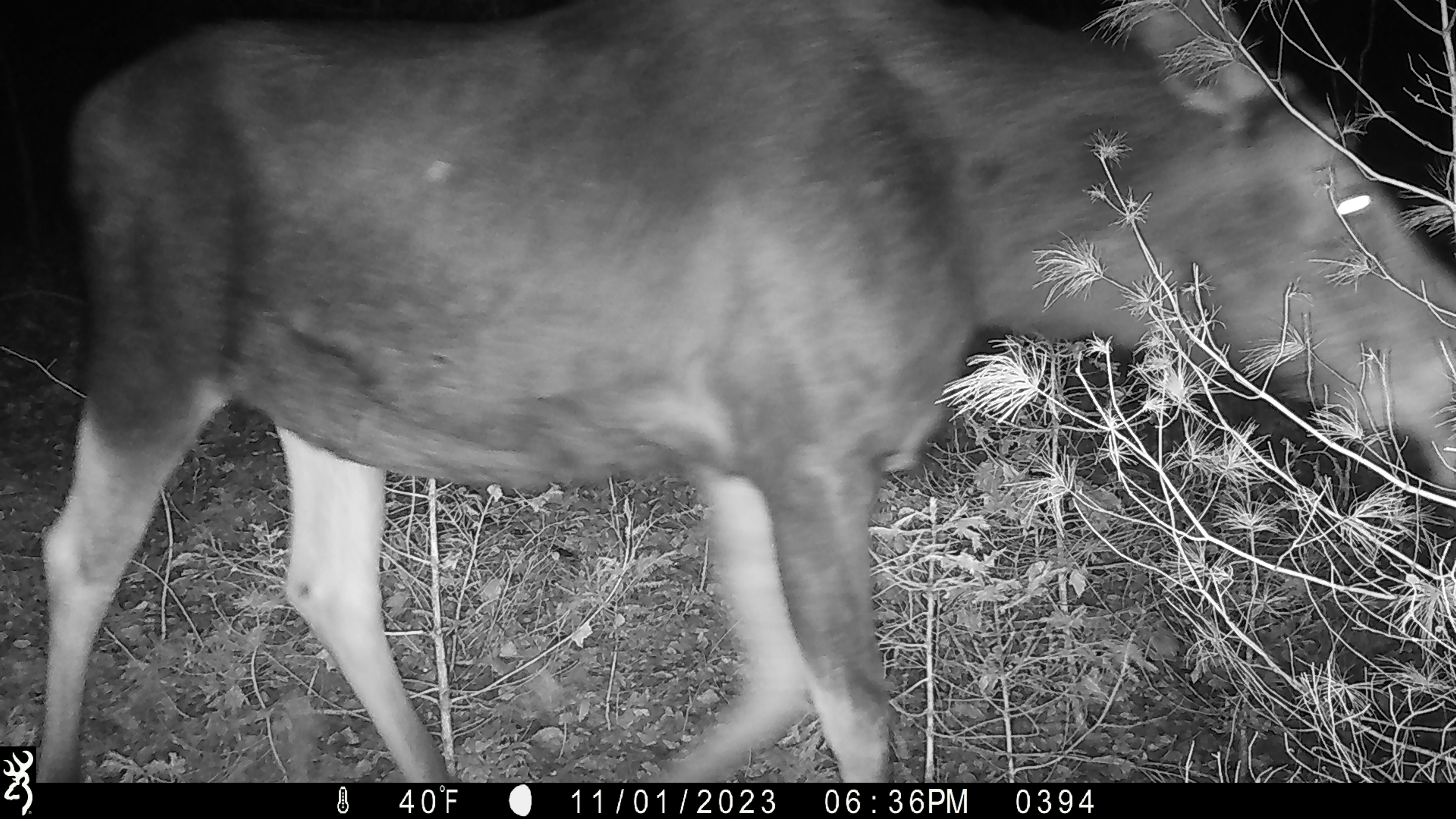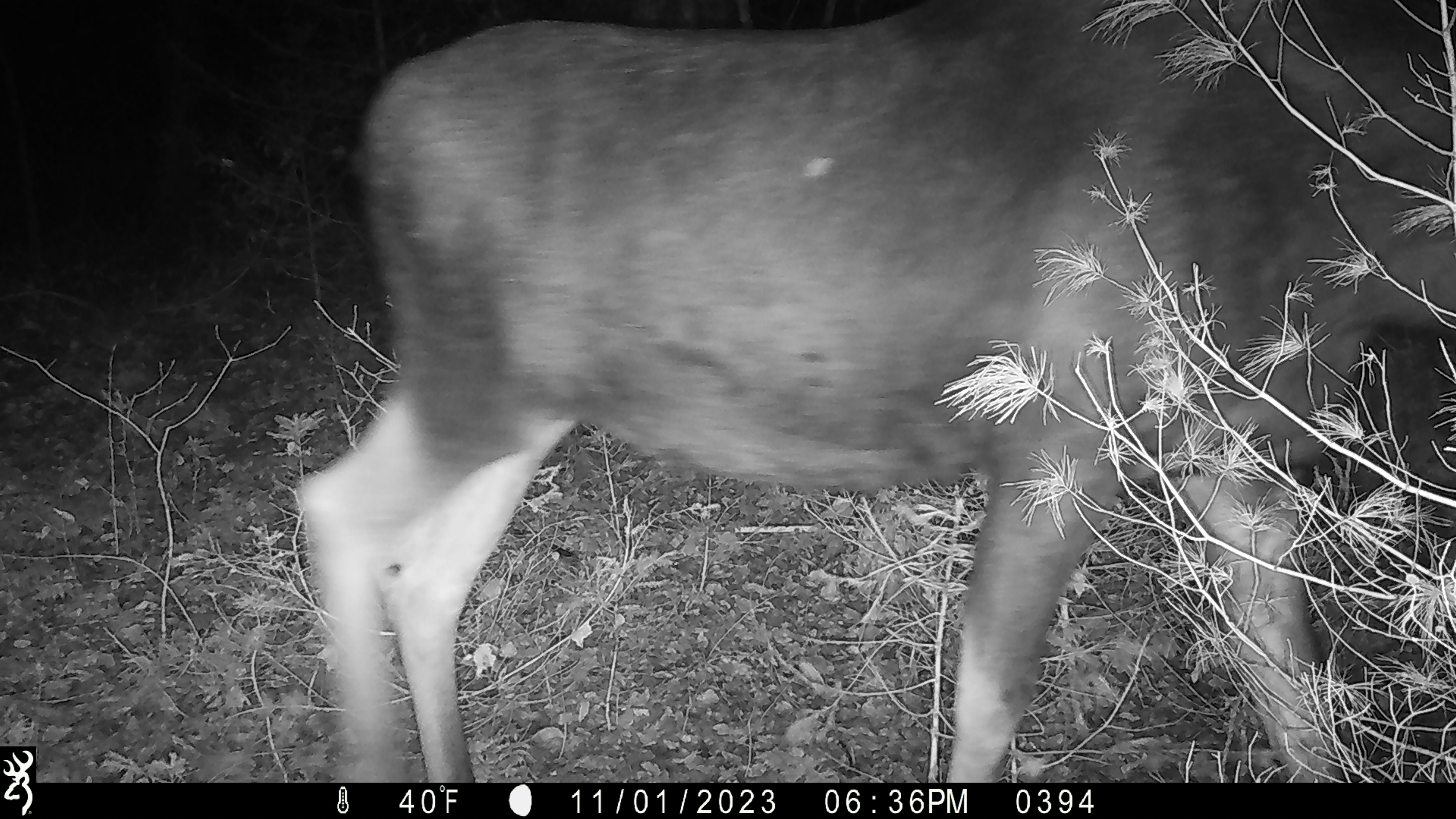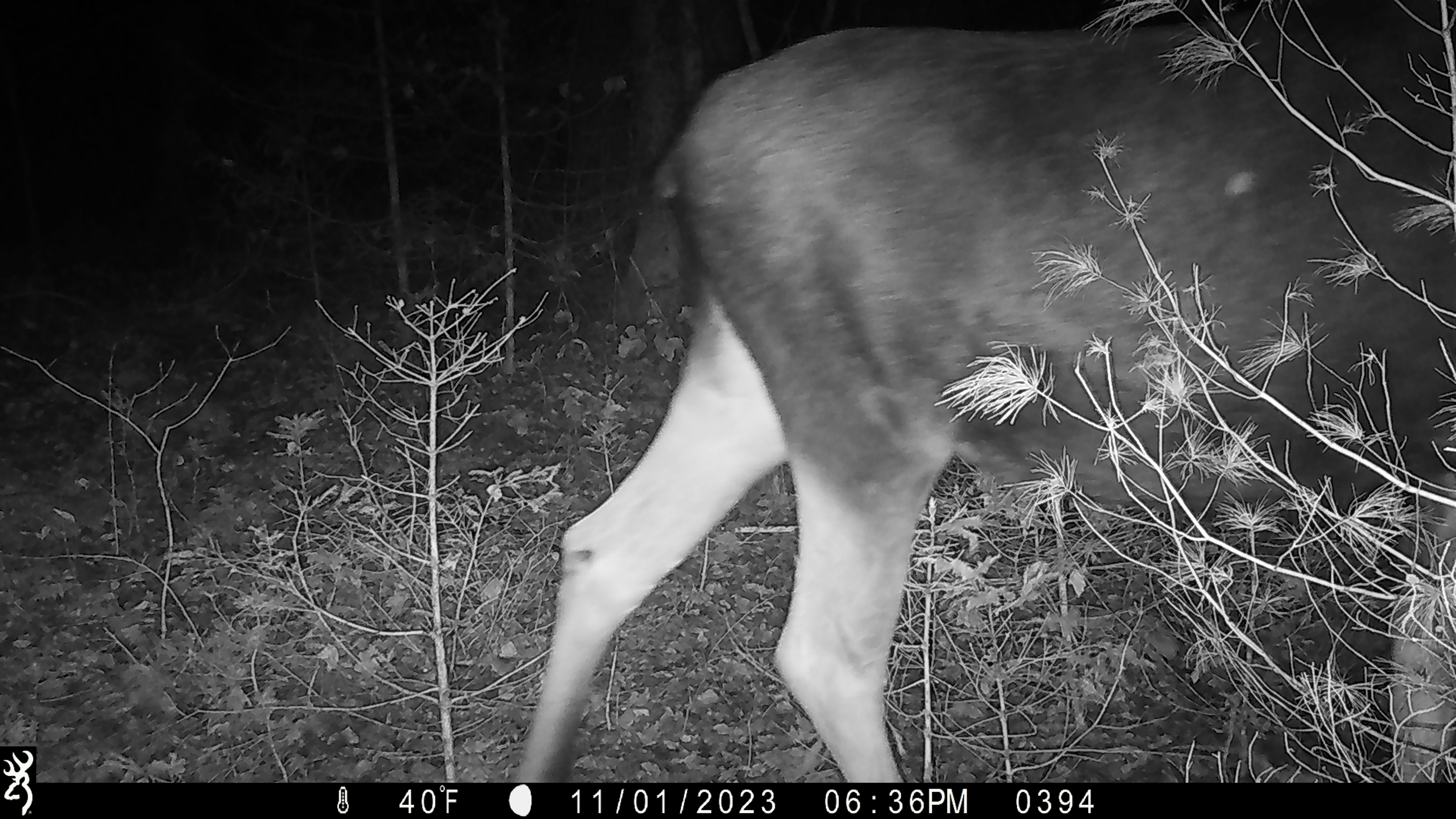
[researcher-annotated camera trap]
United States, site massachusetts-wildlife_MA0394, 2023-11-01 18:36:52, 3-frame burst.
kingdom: Animalia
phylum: Chordata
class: Mammalia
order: Artiodactyla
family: Cervidae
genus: Alces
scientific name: Alces alces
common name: moose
Moose (Alces alces).